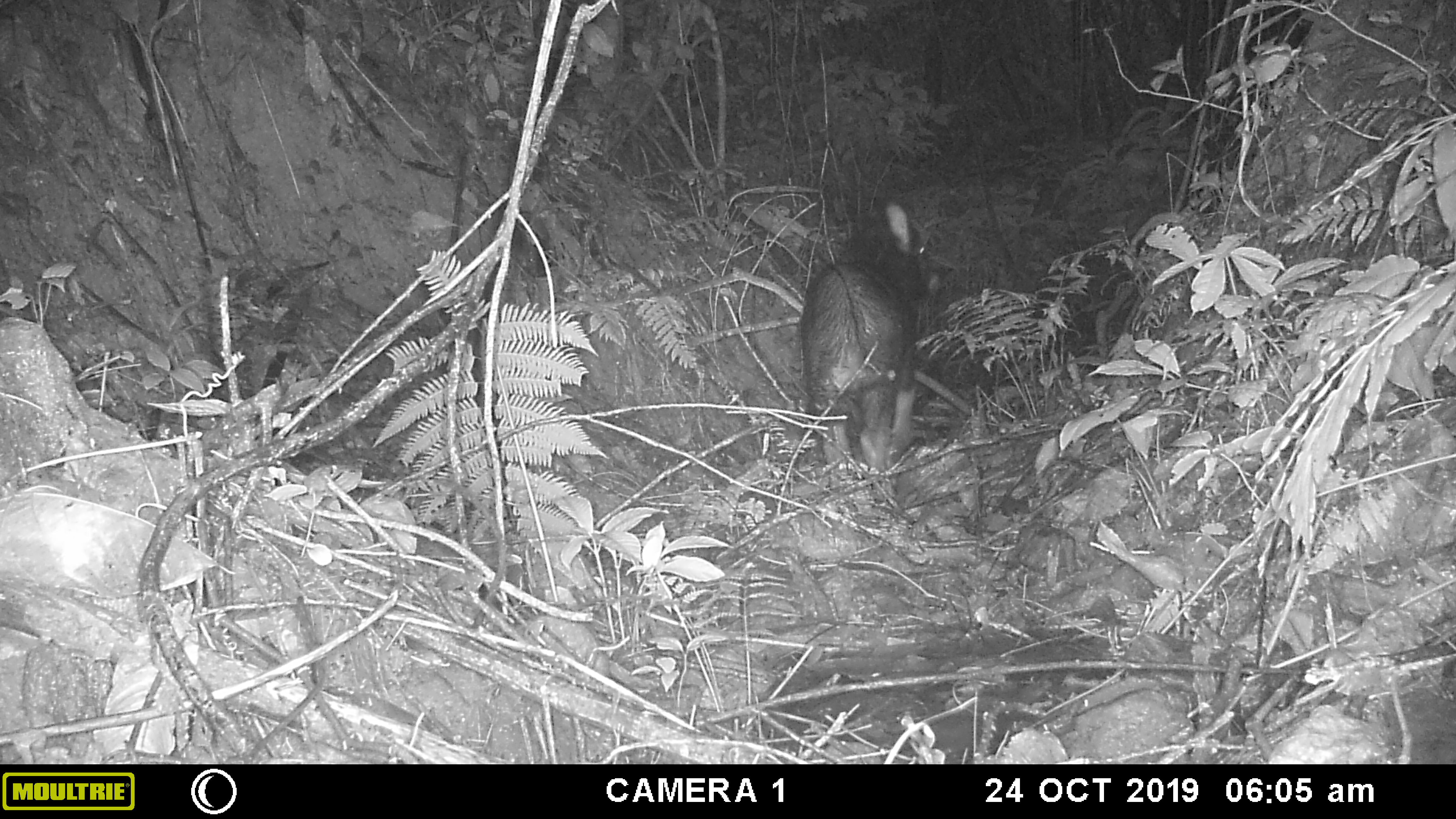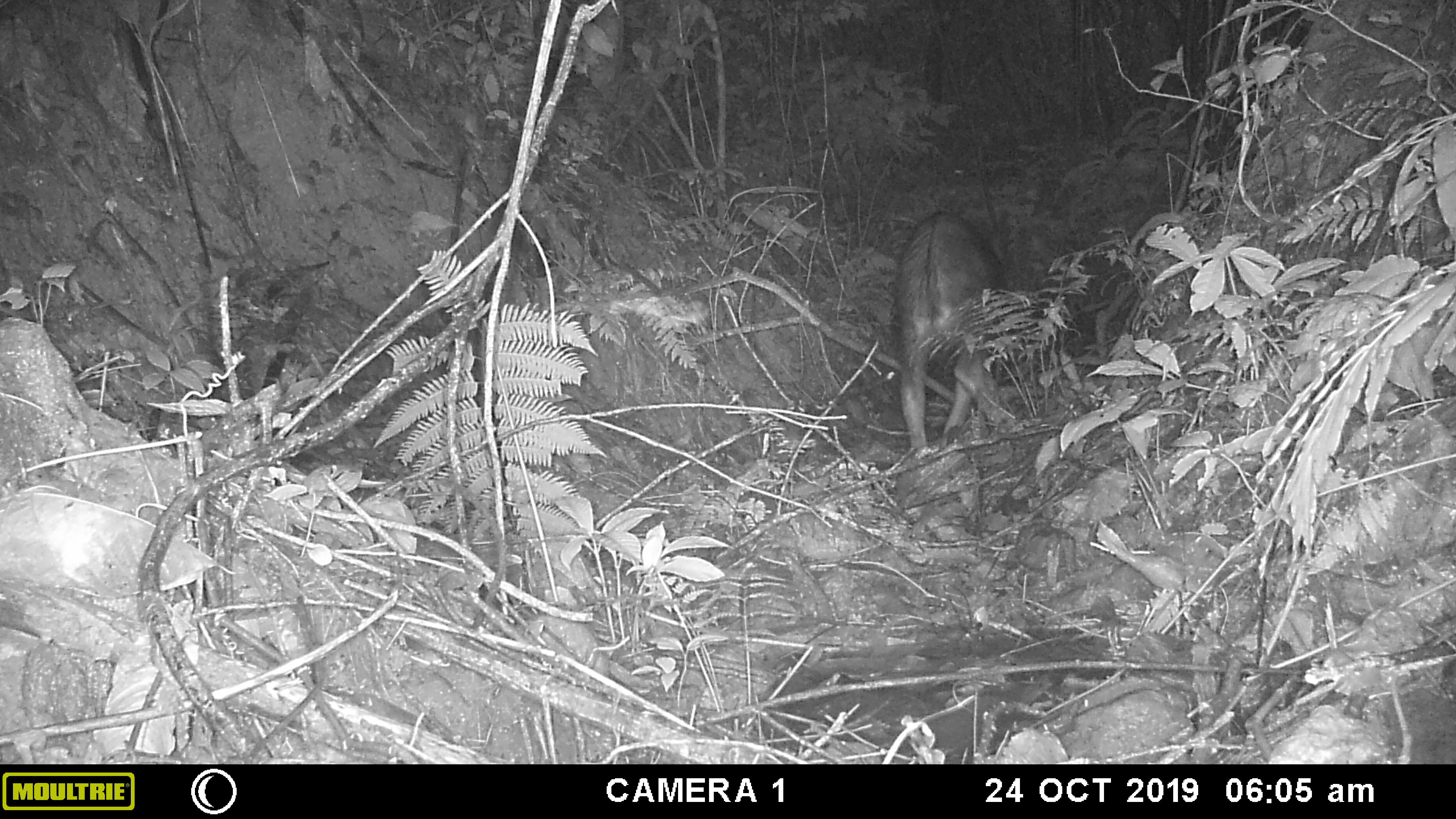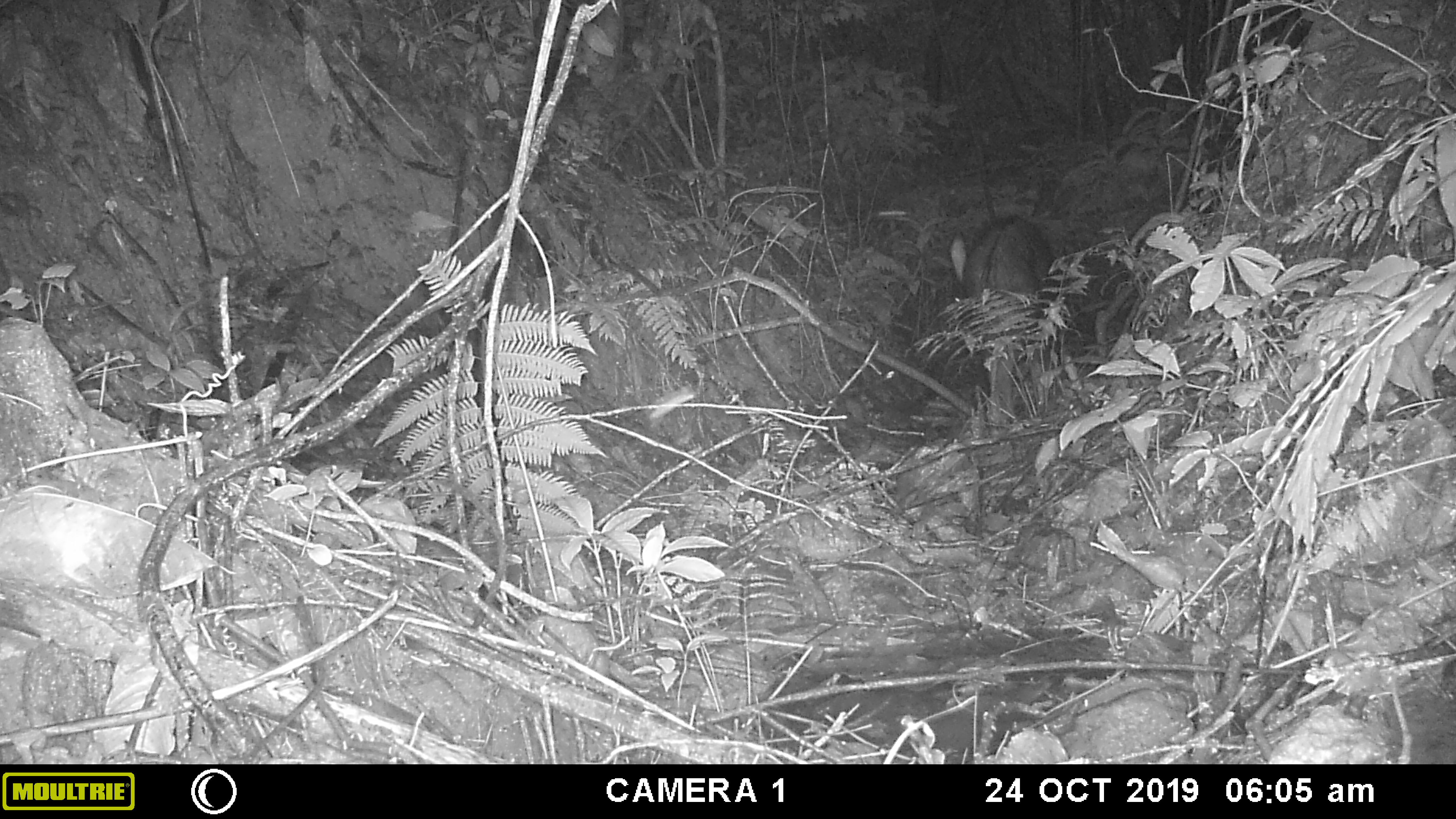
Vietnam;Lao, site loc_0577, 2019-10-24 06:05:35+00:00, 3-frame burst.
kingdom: Animalia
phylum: Chordata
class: Mammalia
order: Artiodactyla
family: Bovidae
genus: Capricornis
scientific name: Capricornis sumatraensis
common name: chinese serow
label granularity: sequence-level